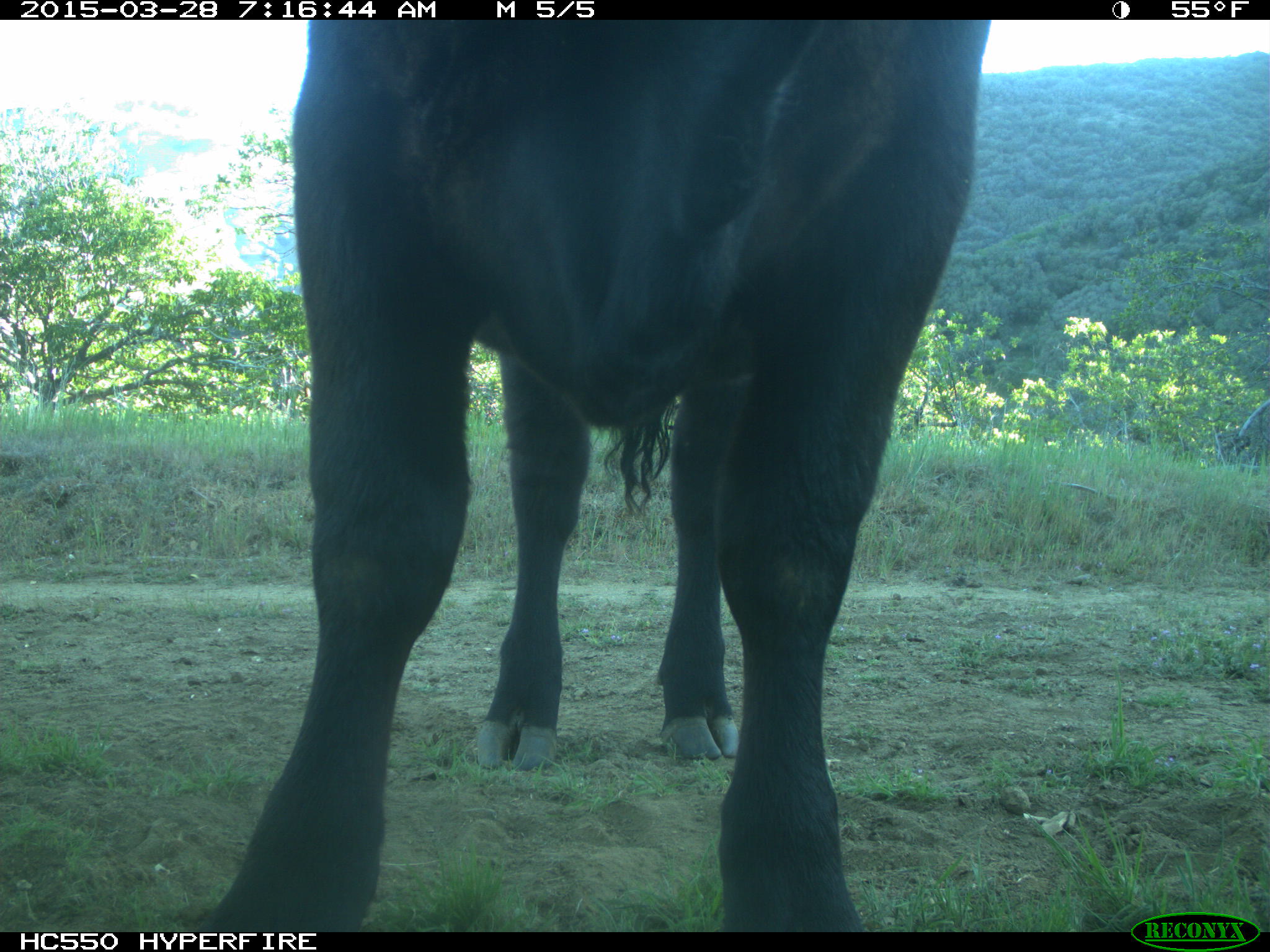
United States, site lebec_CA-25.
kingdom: Animalia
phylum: Chordata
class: Mammalia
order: Artiodactyla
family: Bovidae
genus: Bos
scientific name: Bos taurus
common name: domestic cow